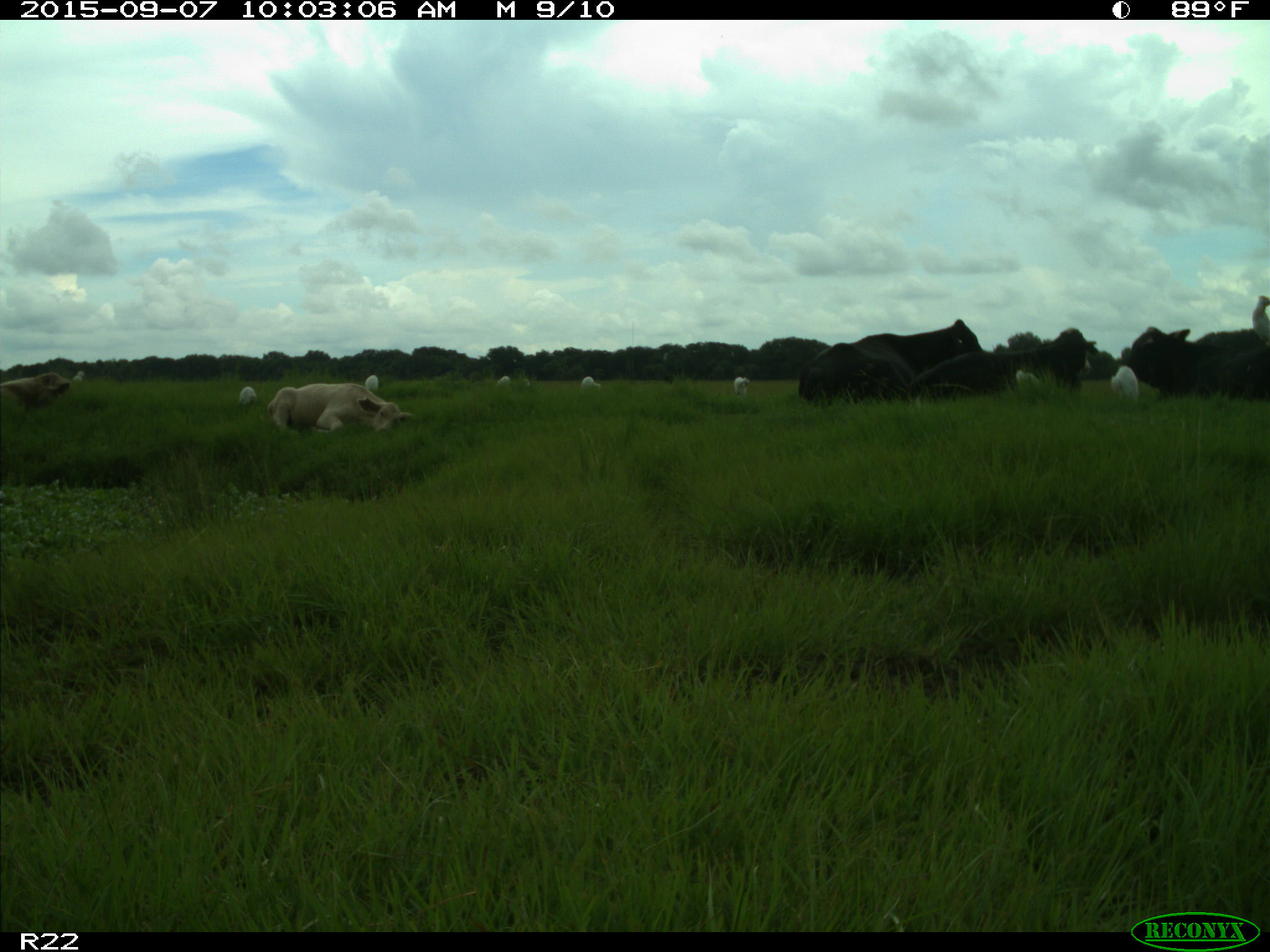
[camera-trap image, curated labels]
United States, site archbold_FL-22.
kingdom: Animalia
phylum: Chordata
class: Mammalia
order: Artiodactyla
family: Bovidae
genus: Bos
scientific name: Bos taurus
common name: domestic cow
Bos taurus (domestic cow).